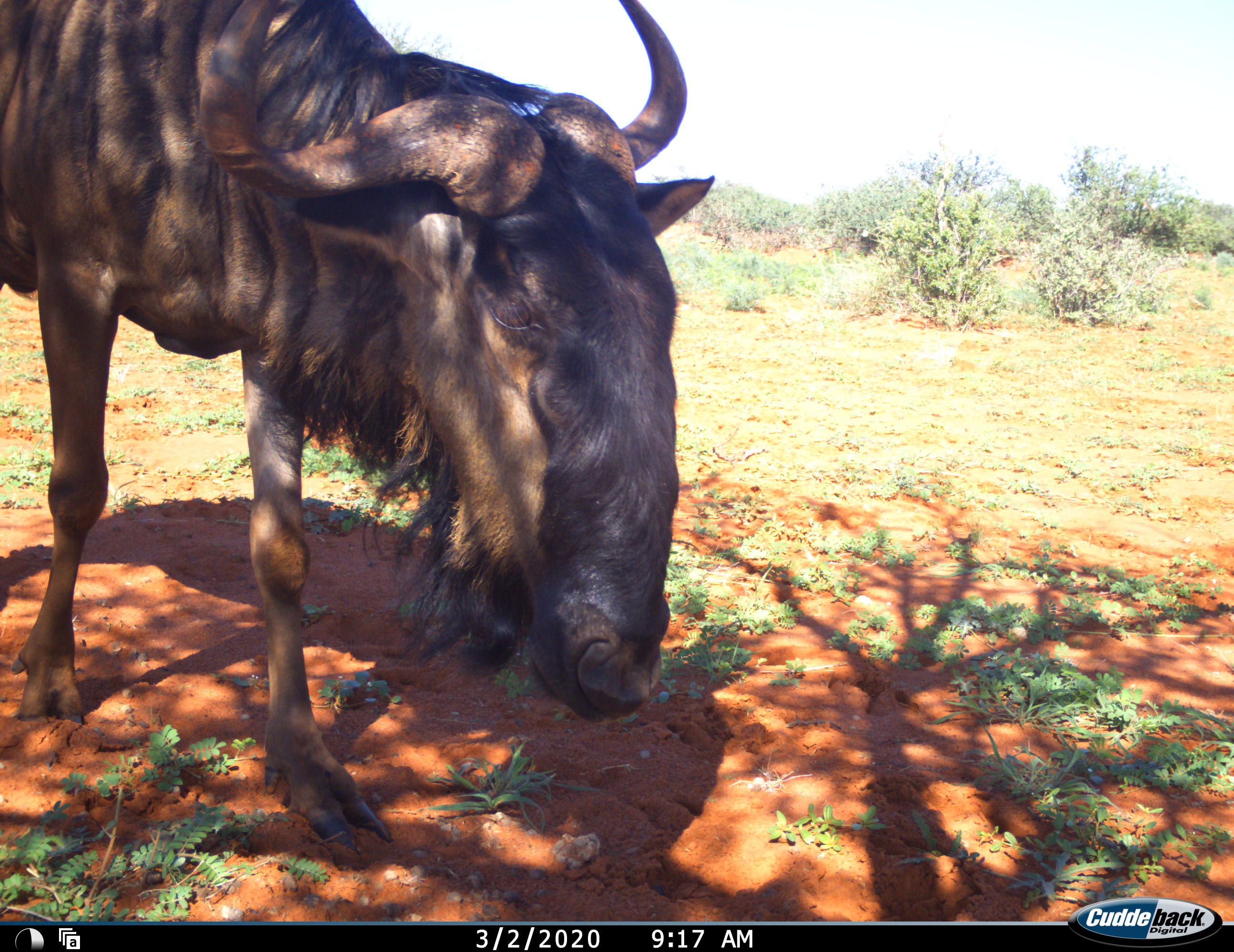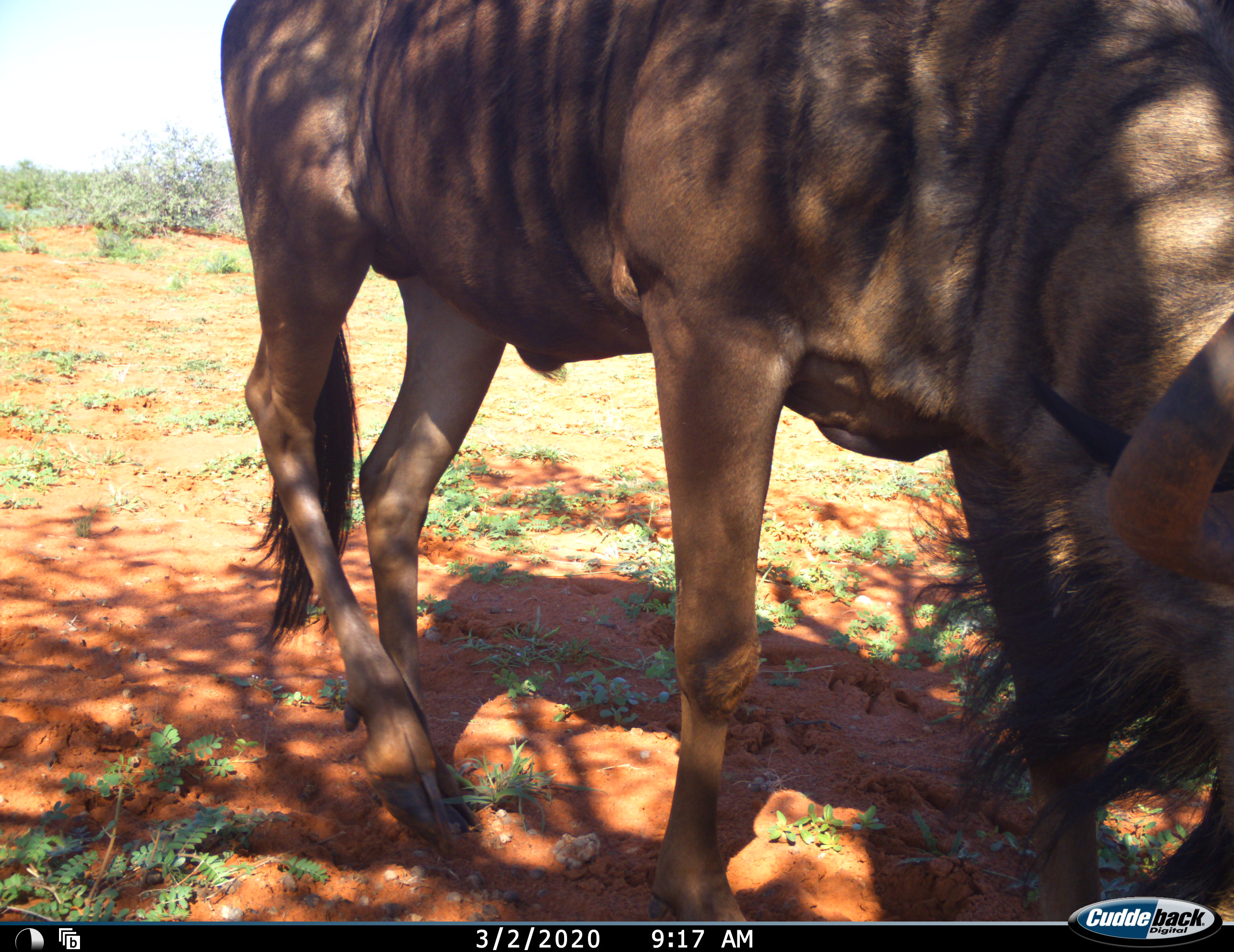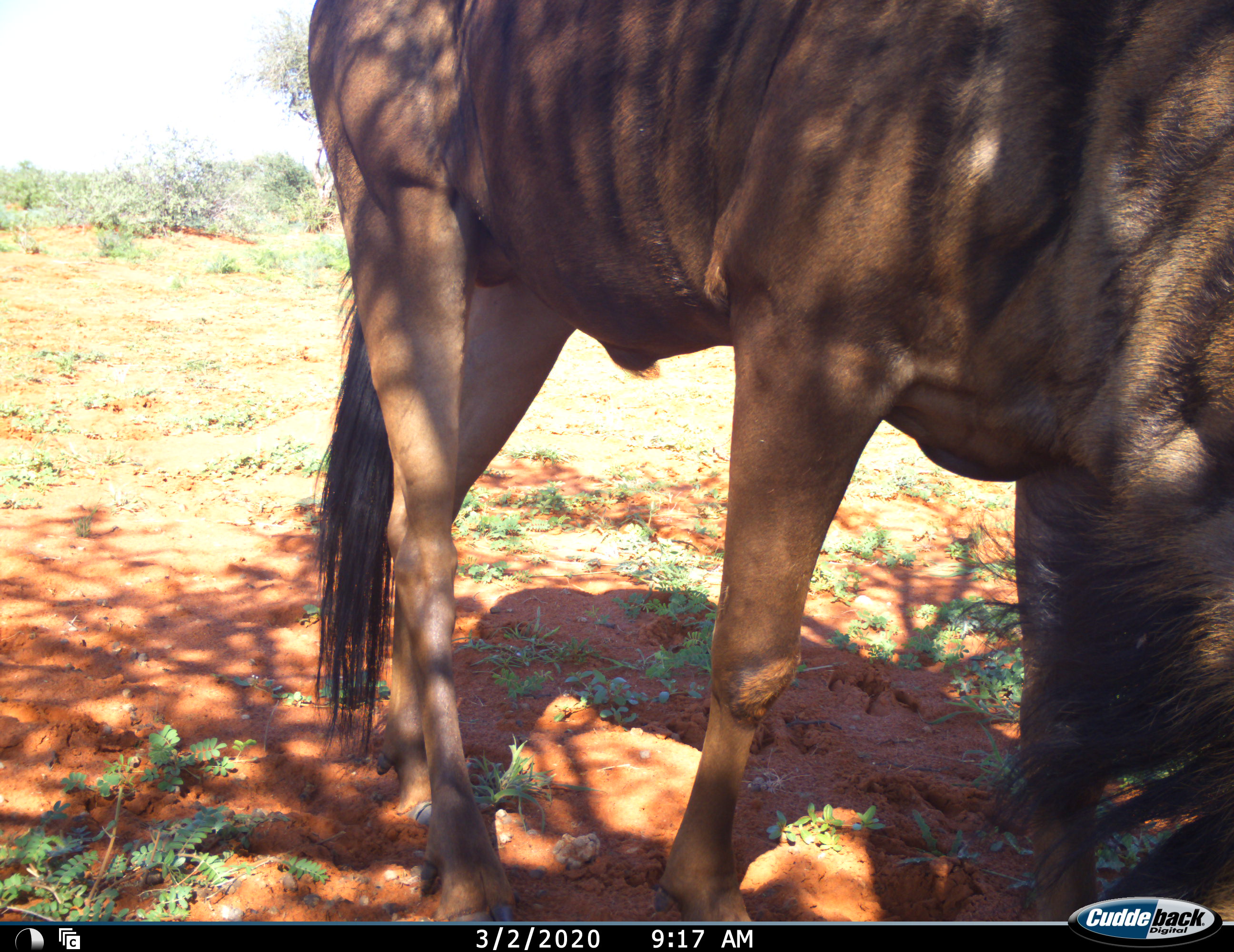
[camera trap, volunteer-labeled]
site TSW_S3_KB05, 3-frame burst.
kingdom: Animalia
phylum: Chordata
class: Mammalia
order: Artiodactyla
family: Bovidae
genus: Connochaetes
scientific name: Connochaetes taurinus taurinus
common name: blue wildebeest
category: wildebeestblue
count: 1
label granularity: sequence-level